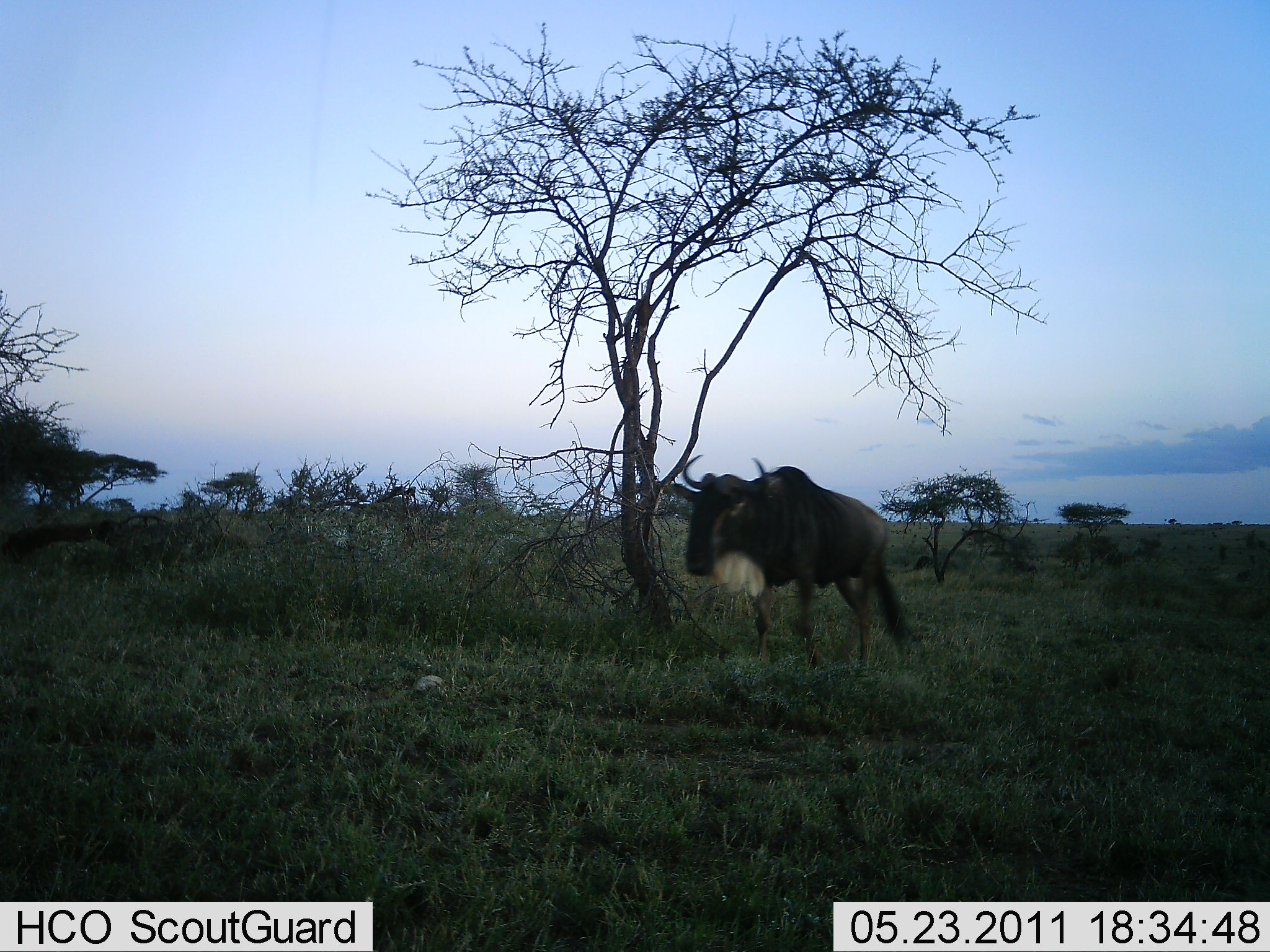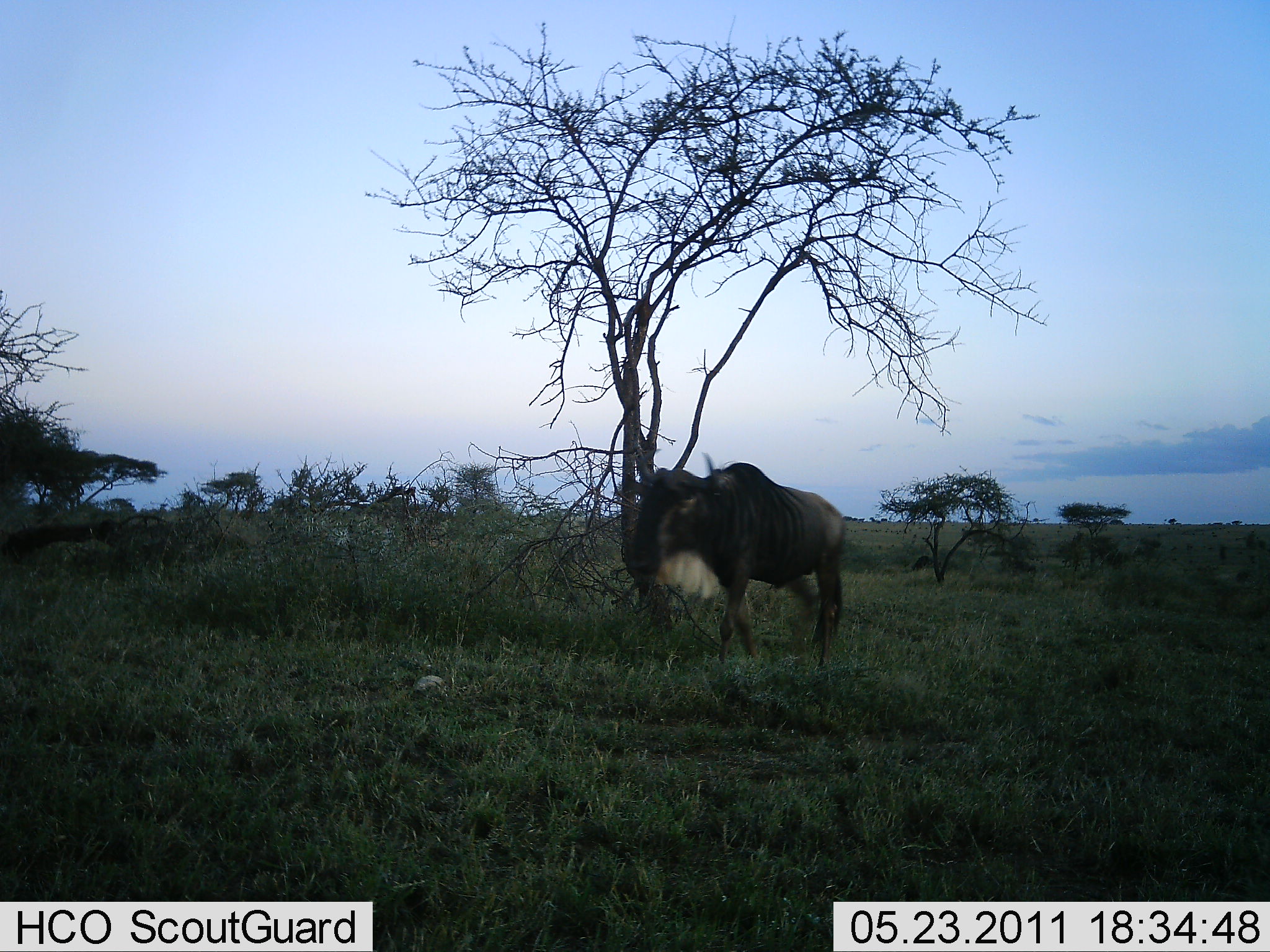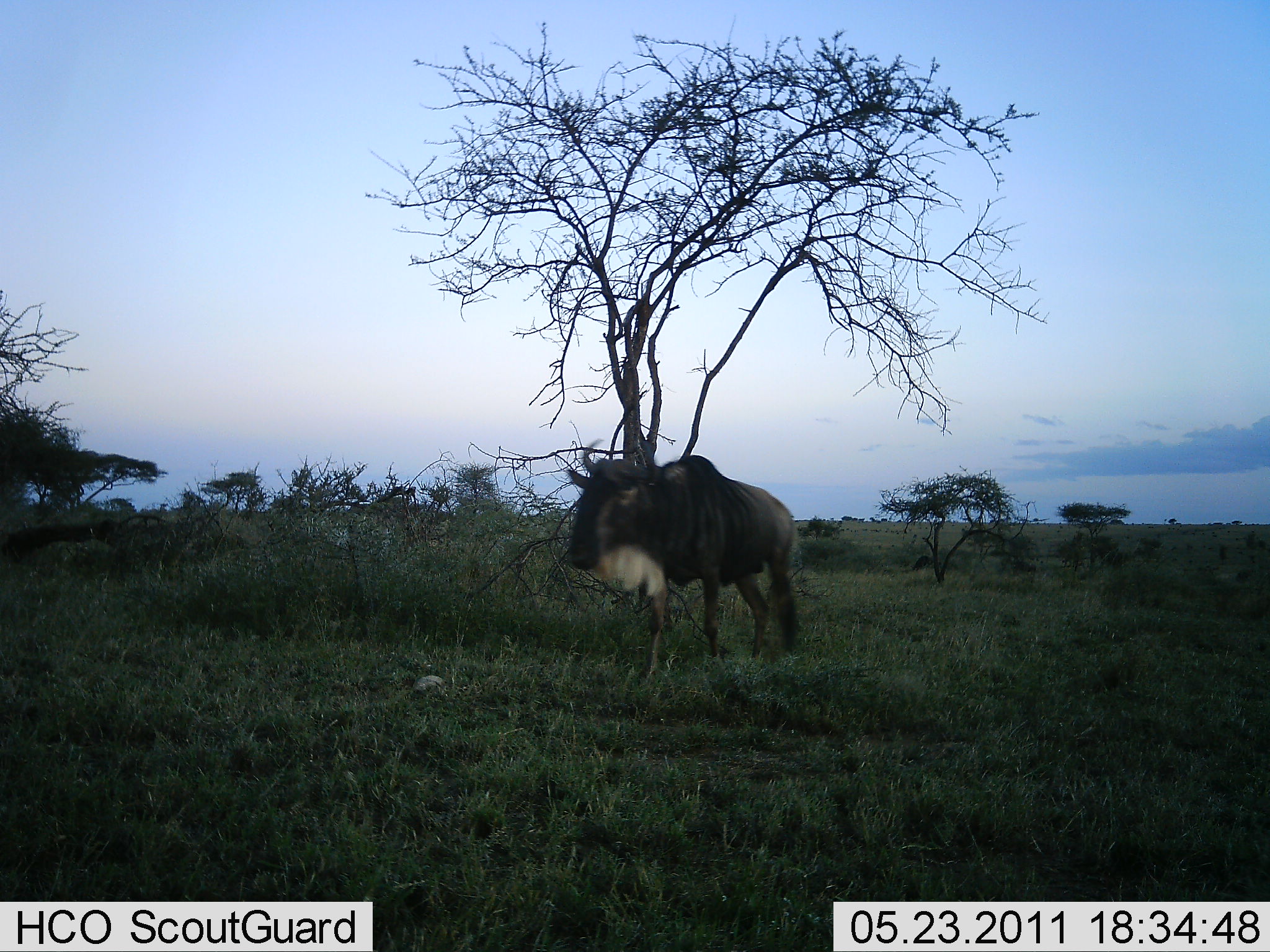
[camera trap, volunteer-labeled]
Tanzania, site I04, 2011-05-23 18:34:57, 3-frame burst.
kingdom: Animalia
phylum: Chordata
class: Mammalia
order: Artiodactyla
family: Bovidae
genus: Connochaetes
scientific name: Connochaetes taurinus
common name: blue wildebeest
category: wildebeest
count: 1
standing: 9%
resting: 0%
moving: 91%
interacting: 0%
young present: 0%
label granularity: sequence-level